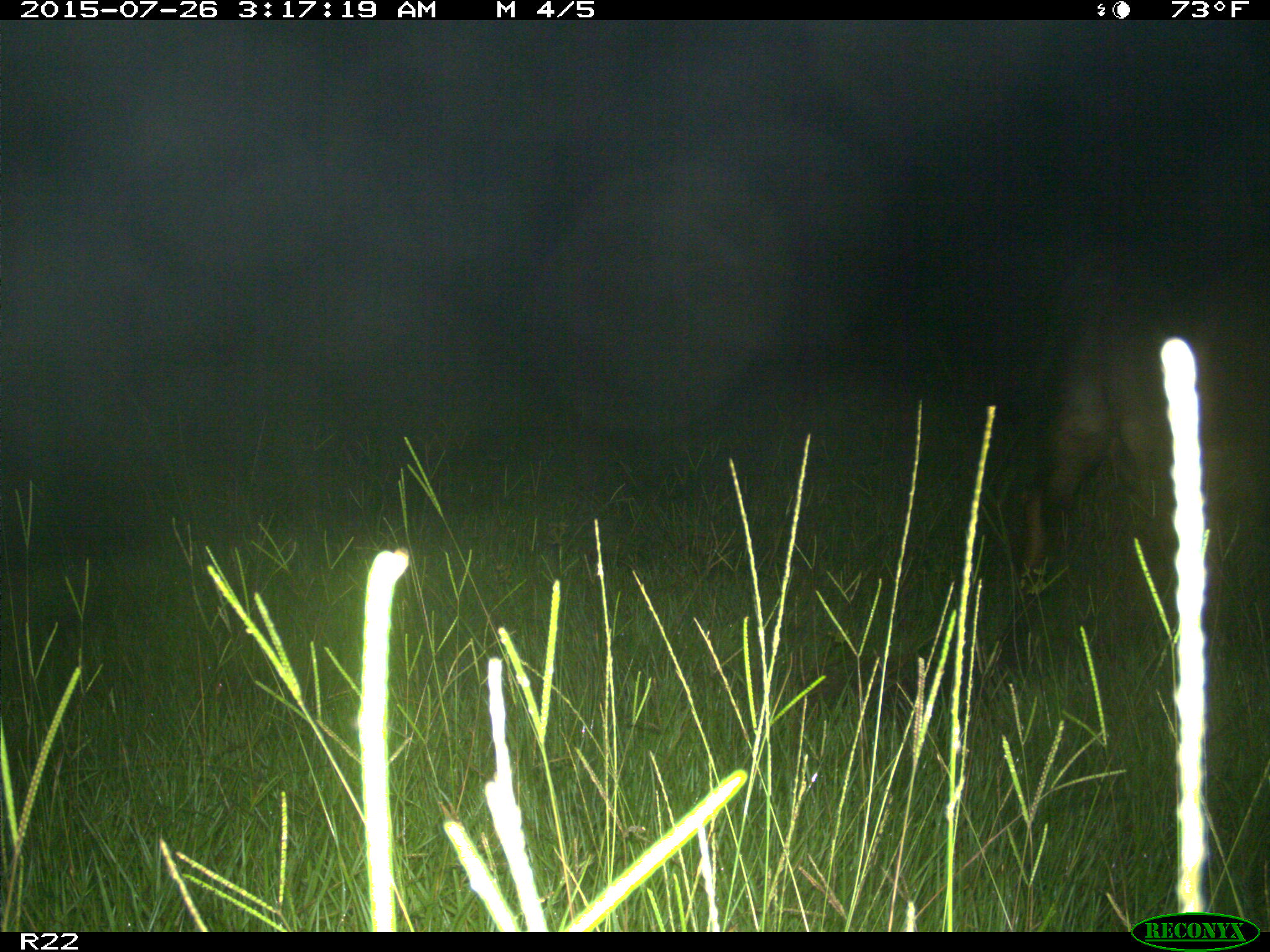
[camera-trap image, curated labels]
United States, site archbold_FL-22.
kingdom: Animalia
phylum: Chordata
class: Mammalia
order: Artiodactyla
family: Bovidae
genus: Bos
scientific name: Bos taurus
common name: domestic cow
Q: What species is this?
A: Bos taurus (domestic cow).